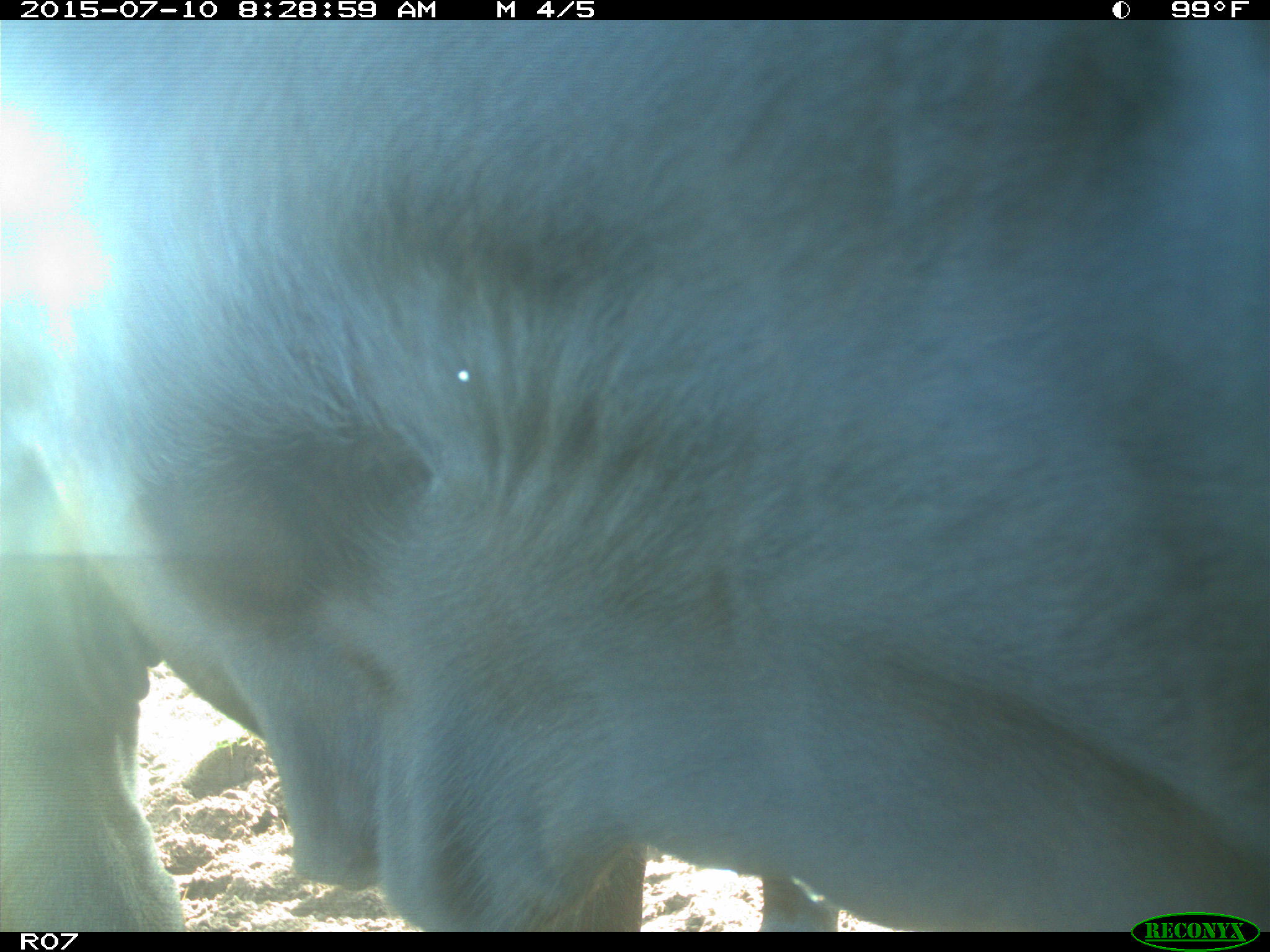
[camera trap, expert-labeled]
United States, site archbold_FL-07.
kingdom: Animalia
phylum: Chordata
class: Mammalia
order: Artiodactyla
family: Bovidae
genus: Bos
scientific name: Bos taurus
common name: domestic cow